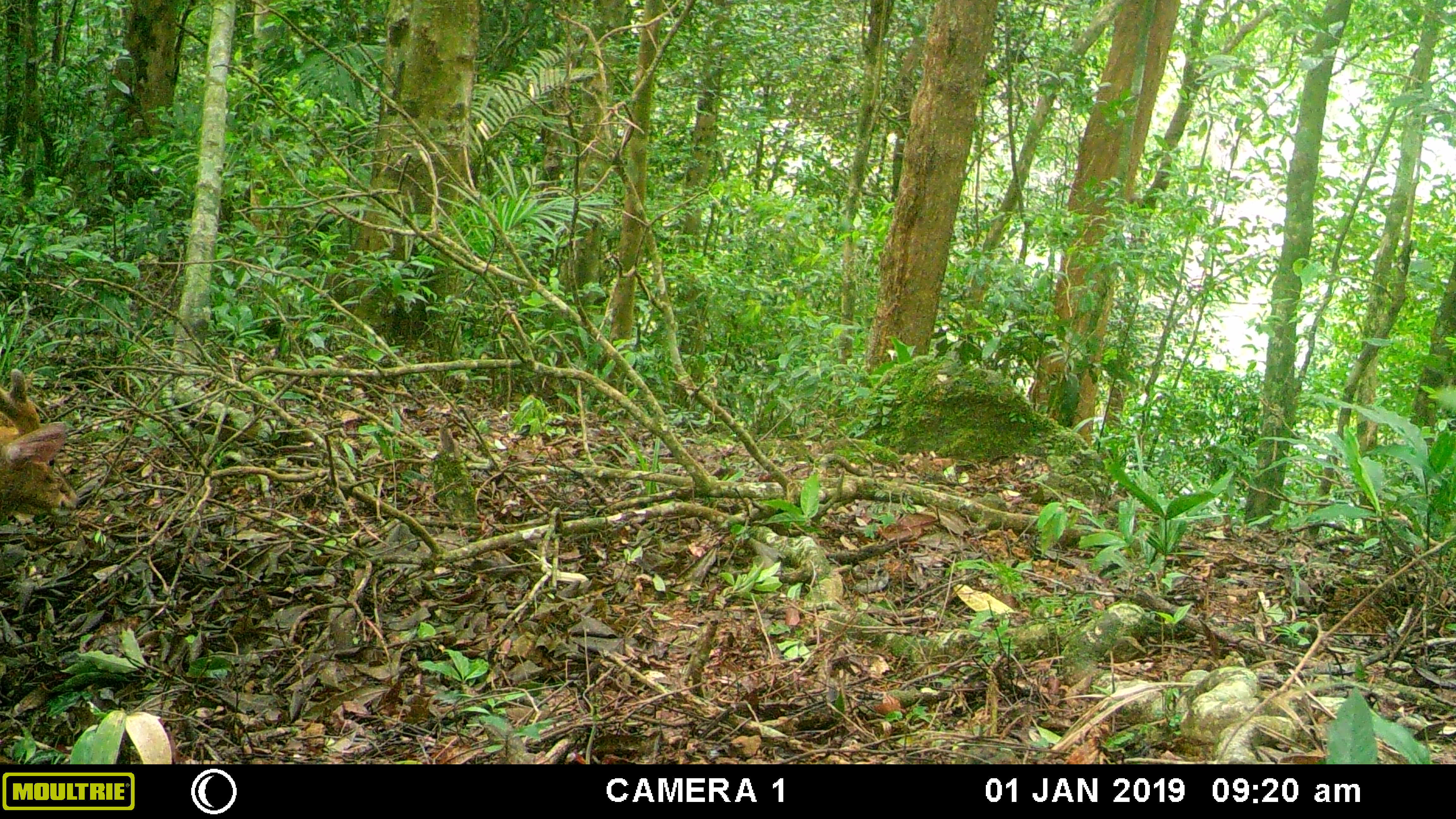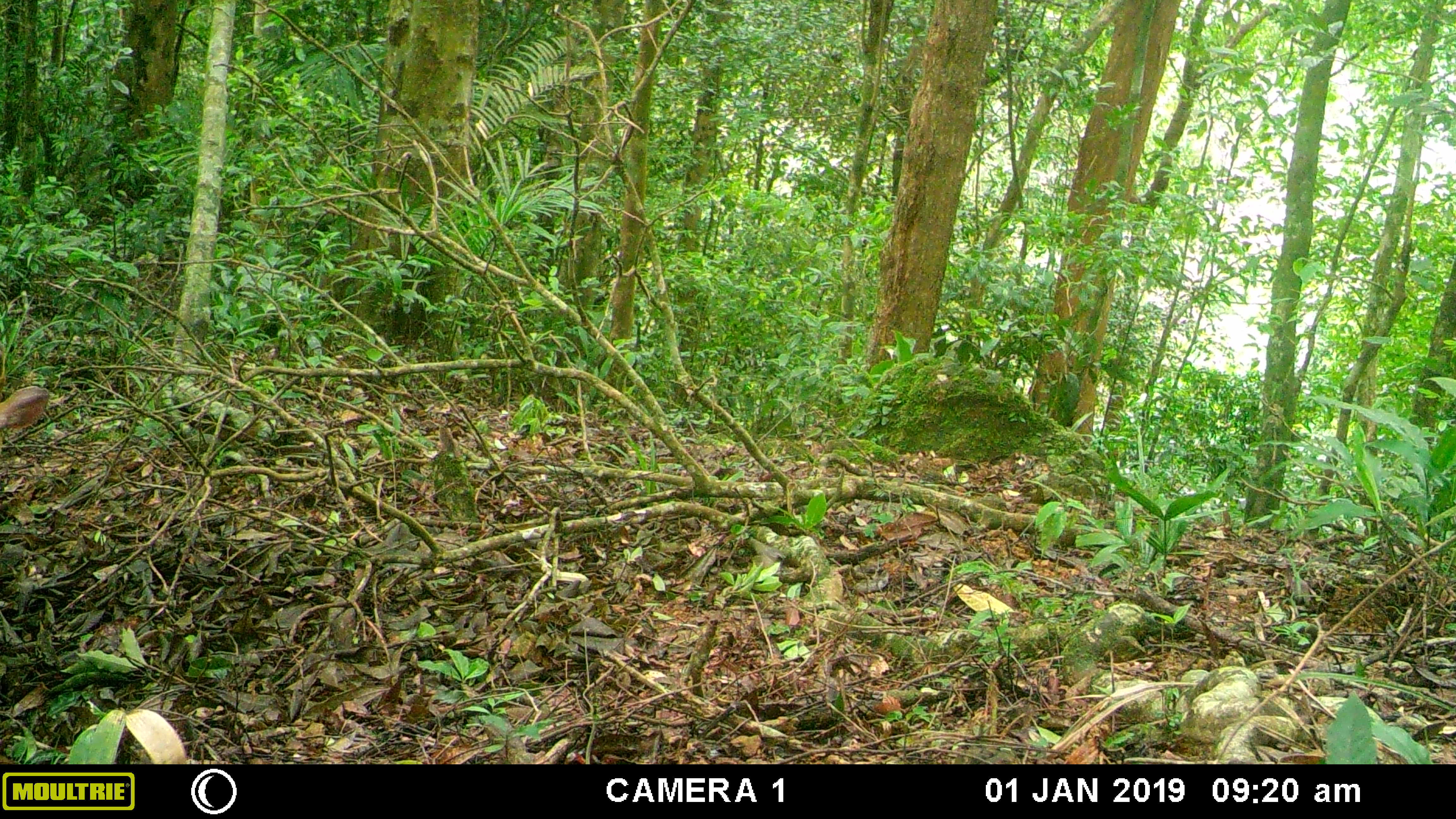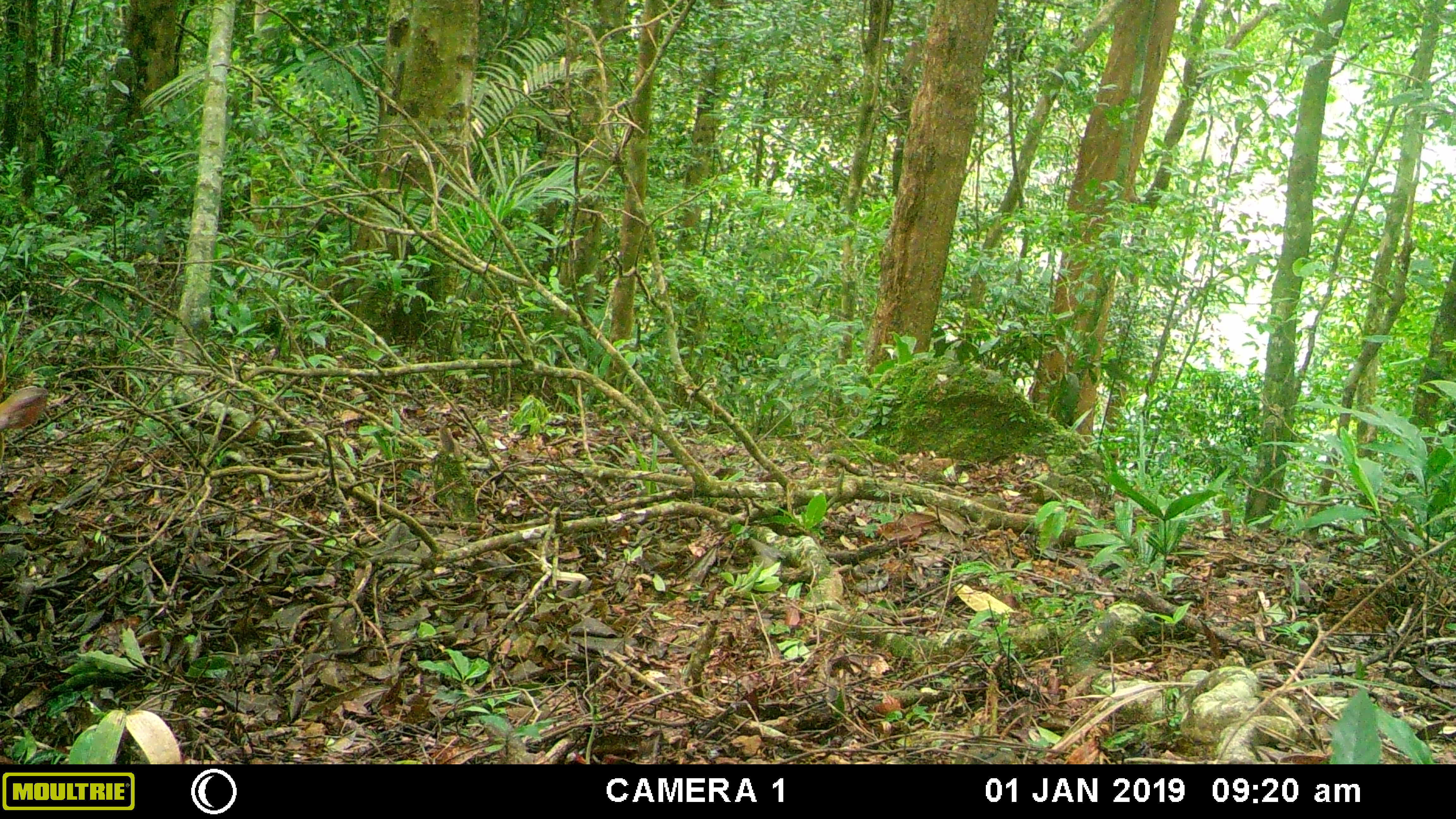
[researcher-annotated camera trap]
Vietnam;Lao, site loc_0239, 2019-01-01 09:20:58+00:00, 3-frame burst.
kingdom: Animalia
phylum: Chordata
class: Mammalia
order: Artiodactyla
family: Cervidae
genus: Muntiacus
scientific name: Muntiacus vuquangensis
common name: large-antlered muntjac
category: large antlered muntjac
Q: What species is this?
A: Large antlered muntjac (large-antlered muntjac) (Muntiacus vuquangensis).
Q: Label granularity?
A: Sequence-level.